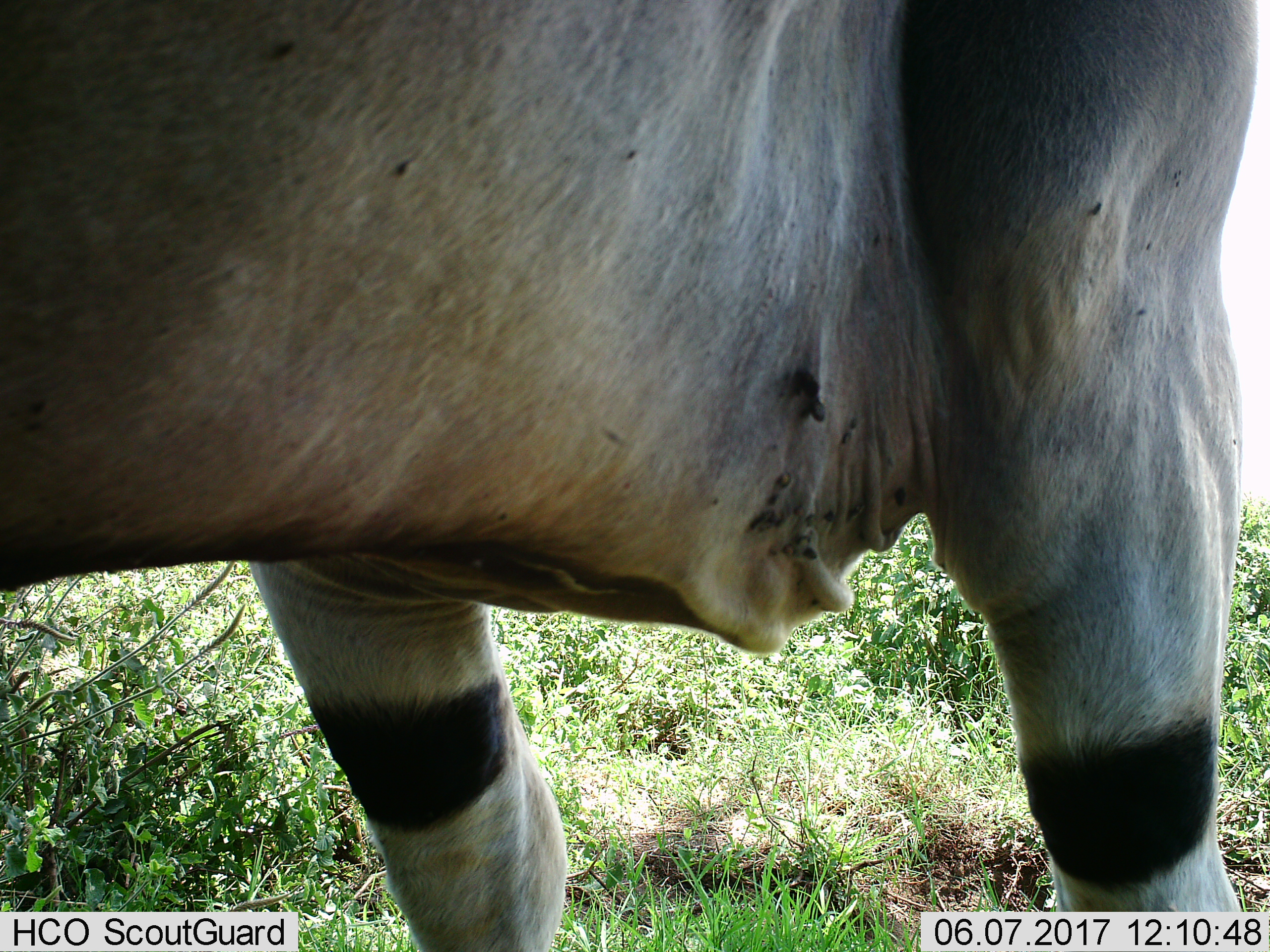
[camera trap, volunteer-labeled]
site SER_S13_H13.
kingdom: Animalia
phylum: Chordata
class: Mammalia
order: Artiodactyla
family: Bovidae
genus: Tragelaphus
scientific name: Tragelaphus oryx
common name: eland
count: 1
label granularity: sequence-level